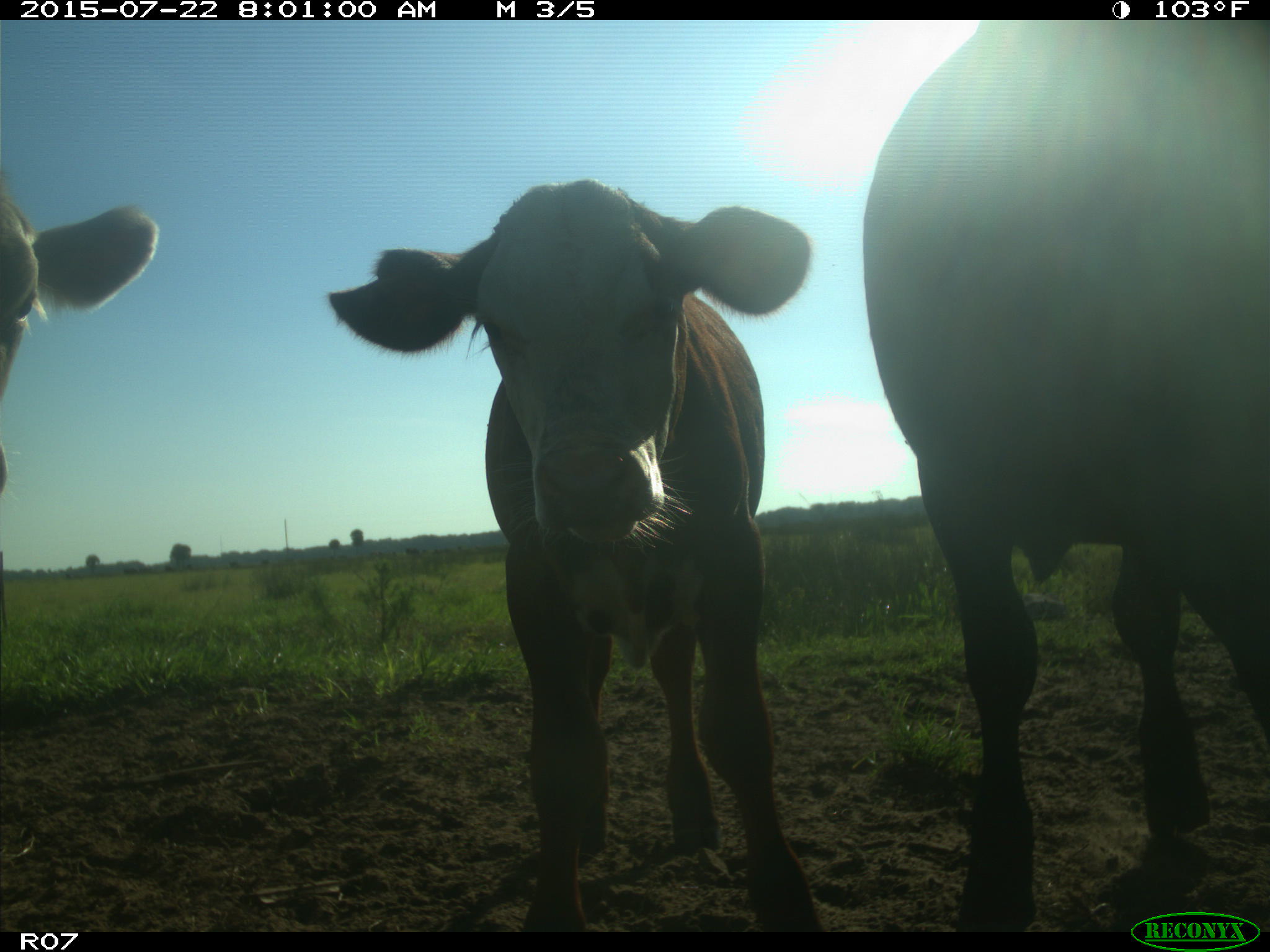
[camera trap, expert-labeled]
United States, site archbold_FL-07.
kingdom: Animalia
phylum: Chordata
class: Mammalia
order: Artiodactyla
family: Bovidae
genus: Bos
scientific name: Bos taurus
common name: domestic cow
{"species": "Bos taurus (domestic cow)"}